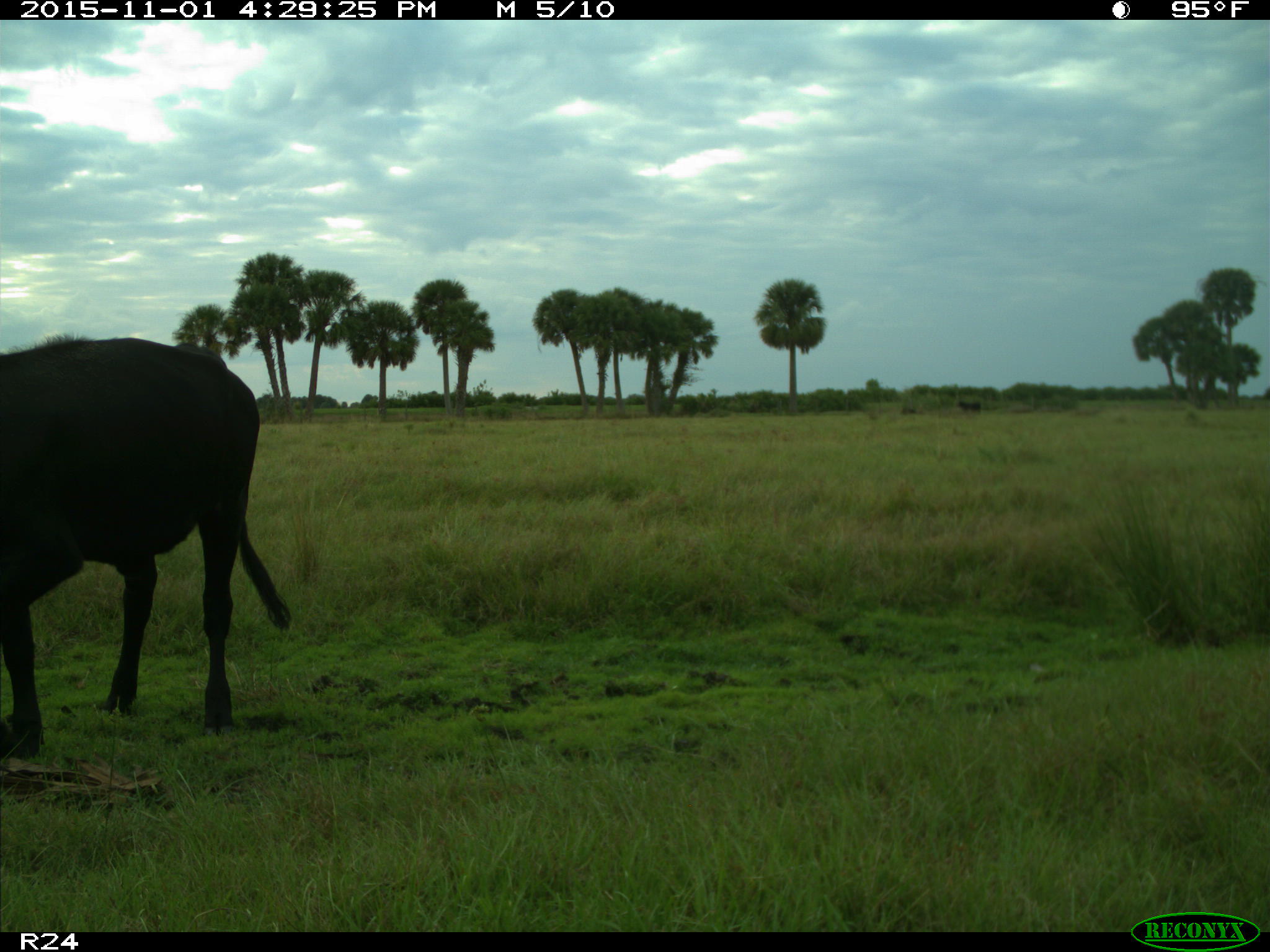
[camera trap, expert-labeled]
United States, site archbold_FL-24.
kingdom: Animalia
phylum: Chordata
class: Mammalia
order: Artiodactyla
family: Bovidae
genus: Bos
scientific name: Bos taurus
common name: domestic cow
Bos taurus (domestic cow).